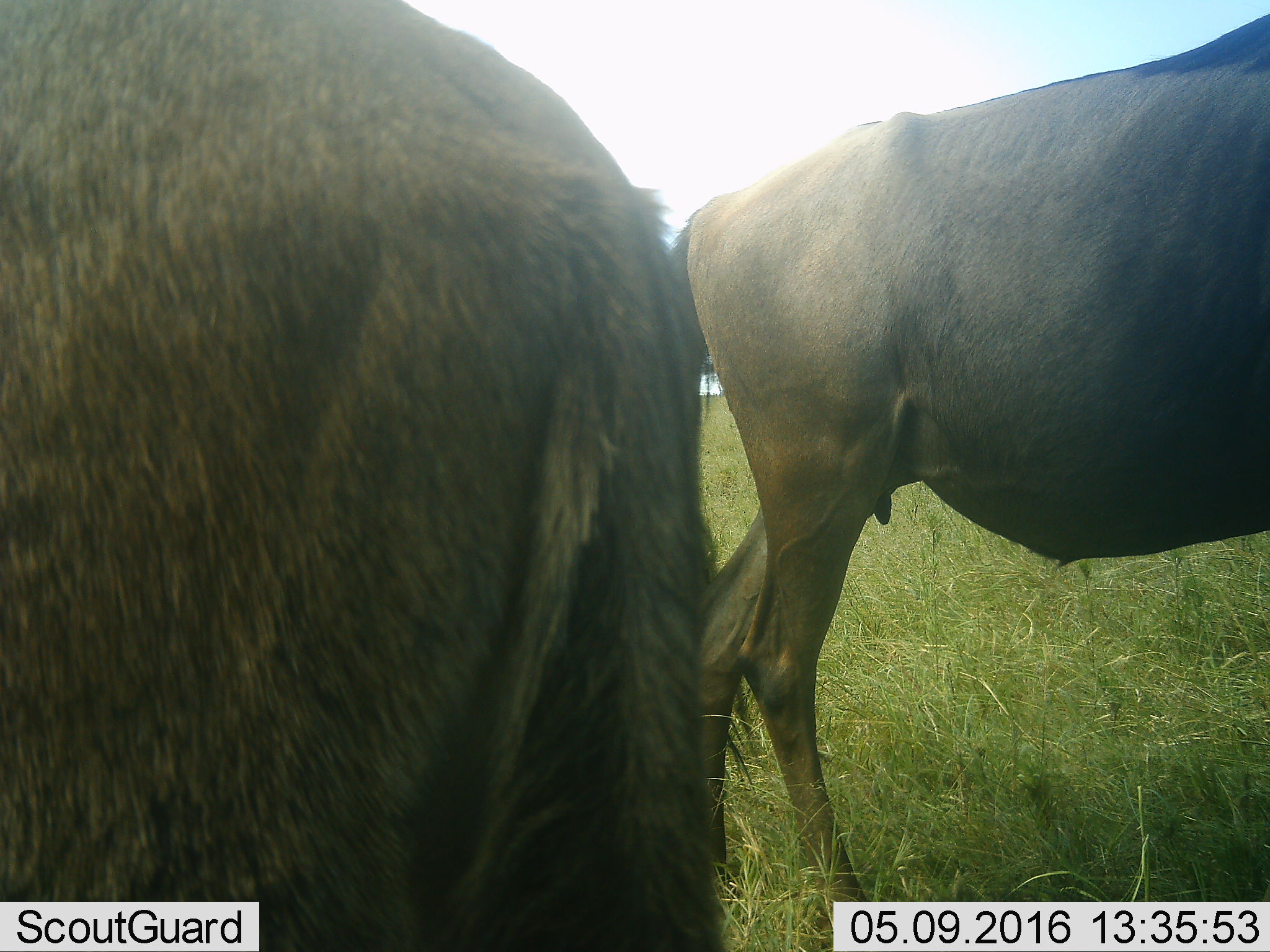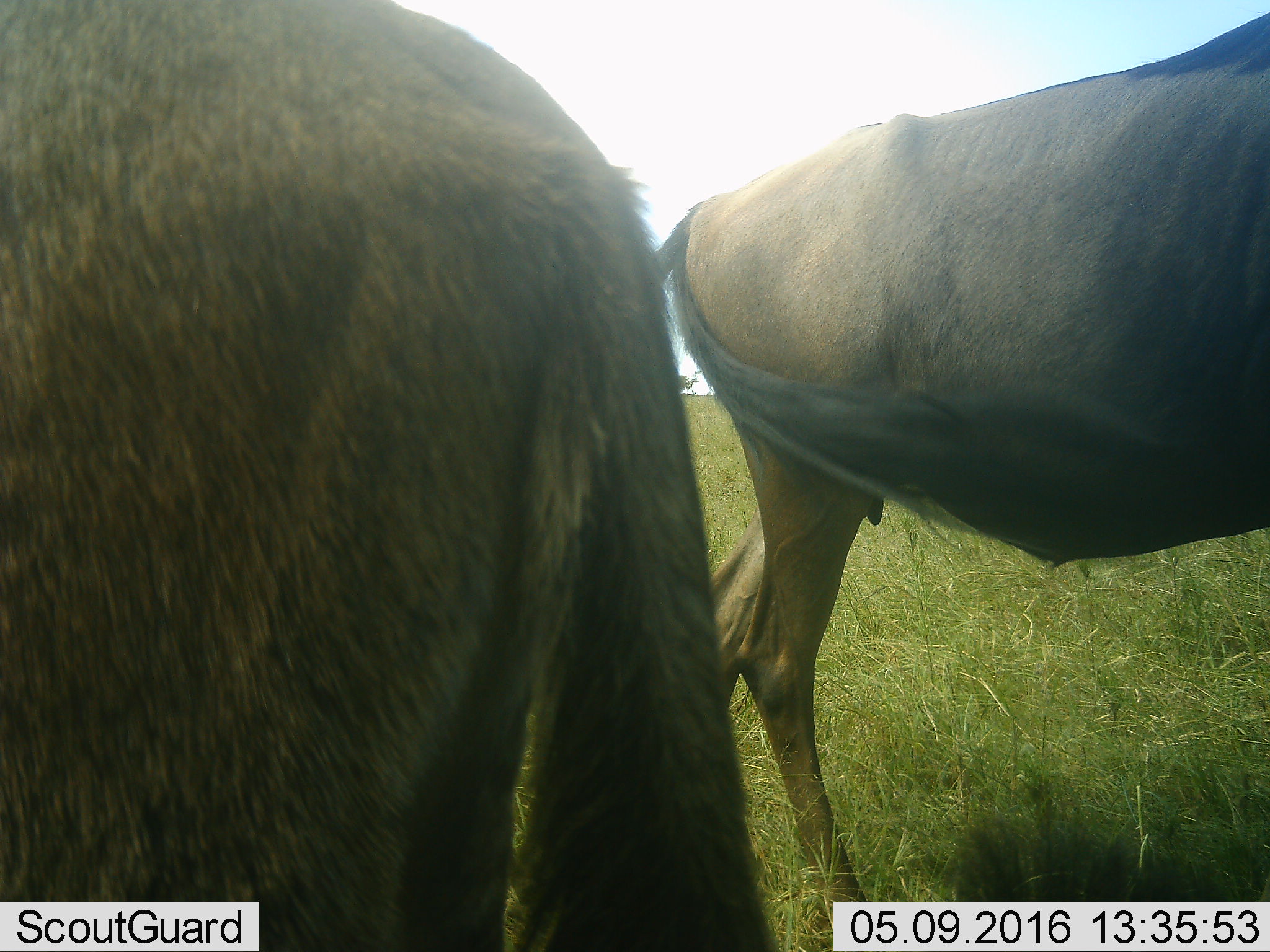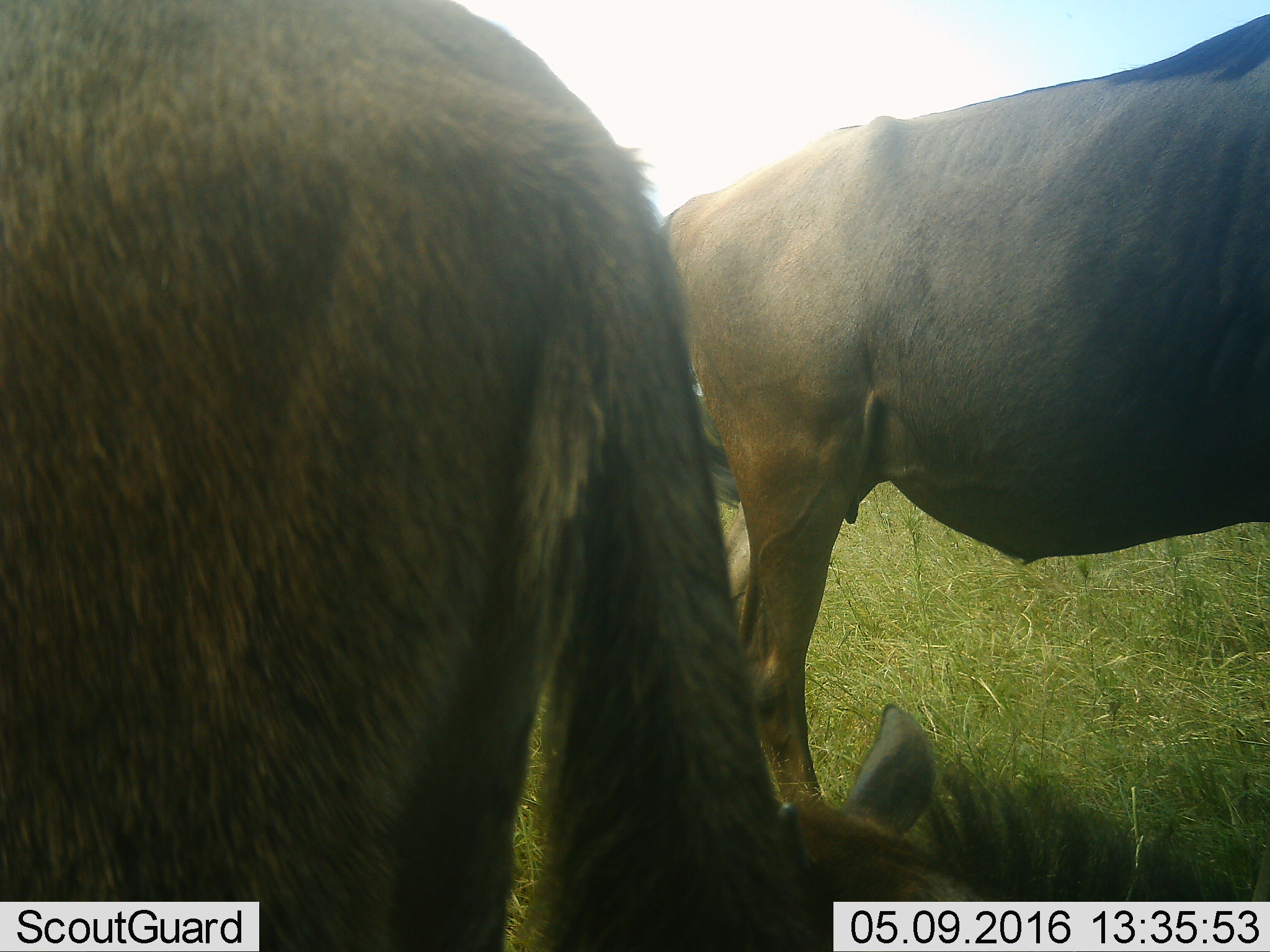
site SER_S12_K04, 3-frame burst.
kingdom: Animalia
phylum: Chordata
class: Mammalia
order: Artiodactyla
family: Bovidae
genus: Connochaetes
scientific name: Connochaetes taurinus taurinus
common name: blue wildebeest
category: wildebeestblue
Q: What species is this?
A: Wildebeestblue (blue wildebeest) (Connochaetes taurinus taurinus).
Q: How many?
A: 2.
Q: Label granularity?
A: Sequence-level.